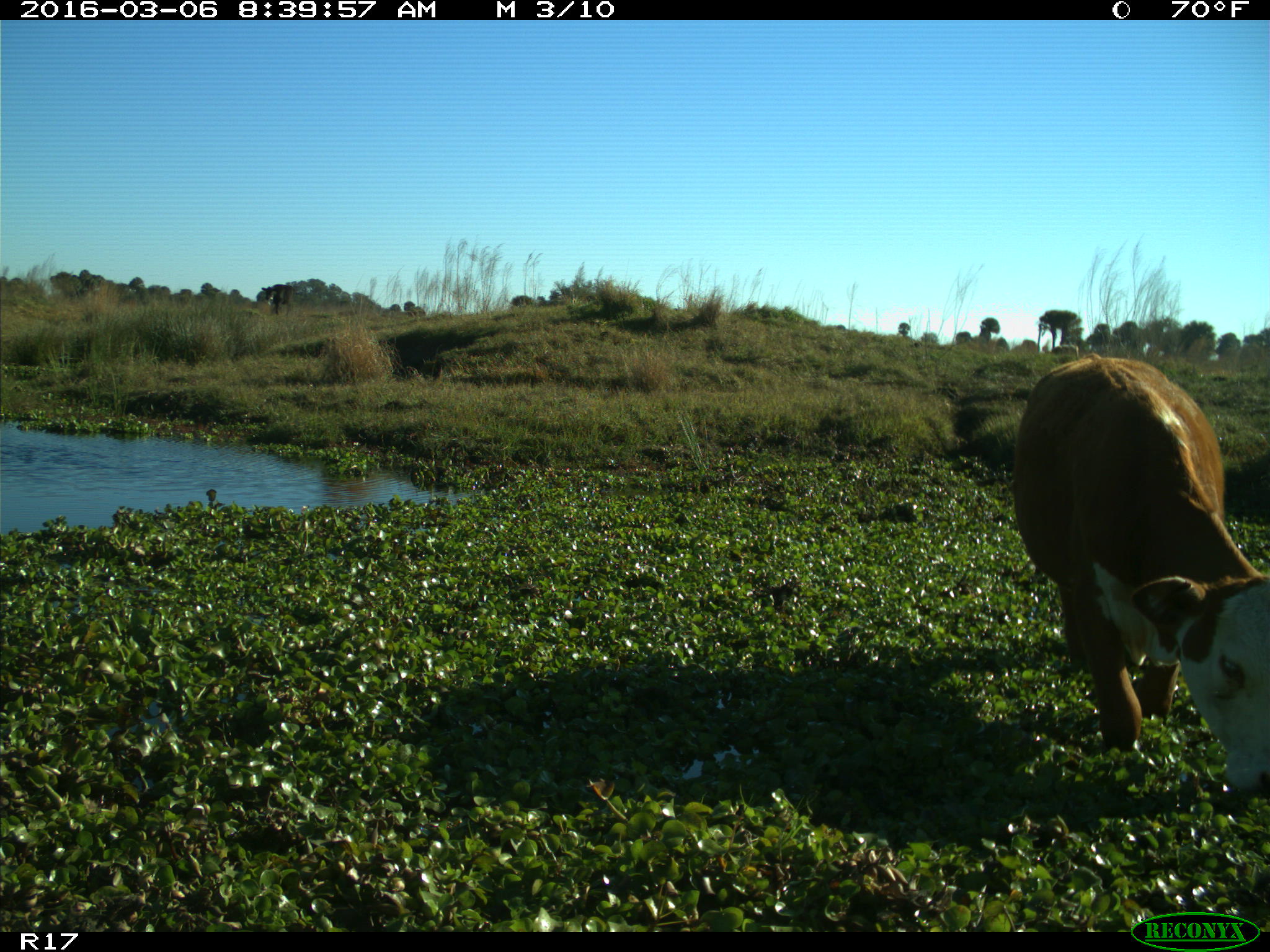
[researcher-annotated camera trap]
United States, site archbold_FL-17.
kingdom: Animalia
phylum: Chordata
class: Mammalia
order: Artiodactyla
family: Bovidae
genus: Bos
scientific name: Bos taurus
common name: domestic cow